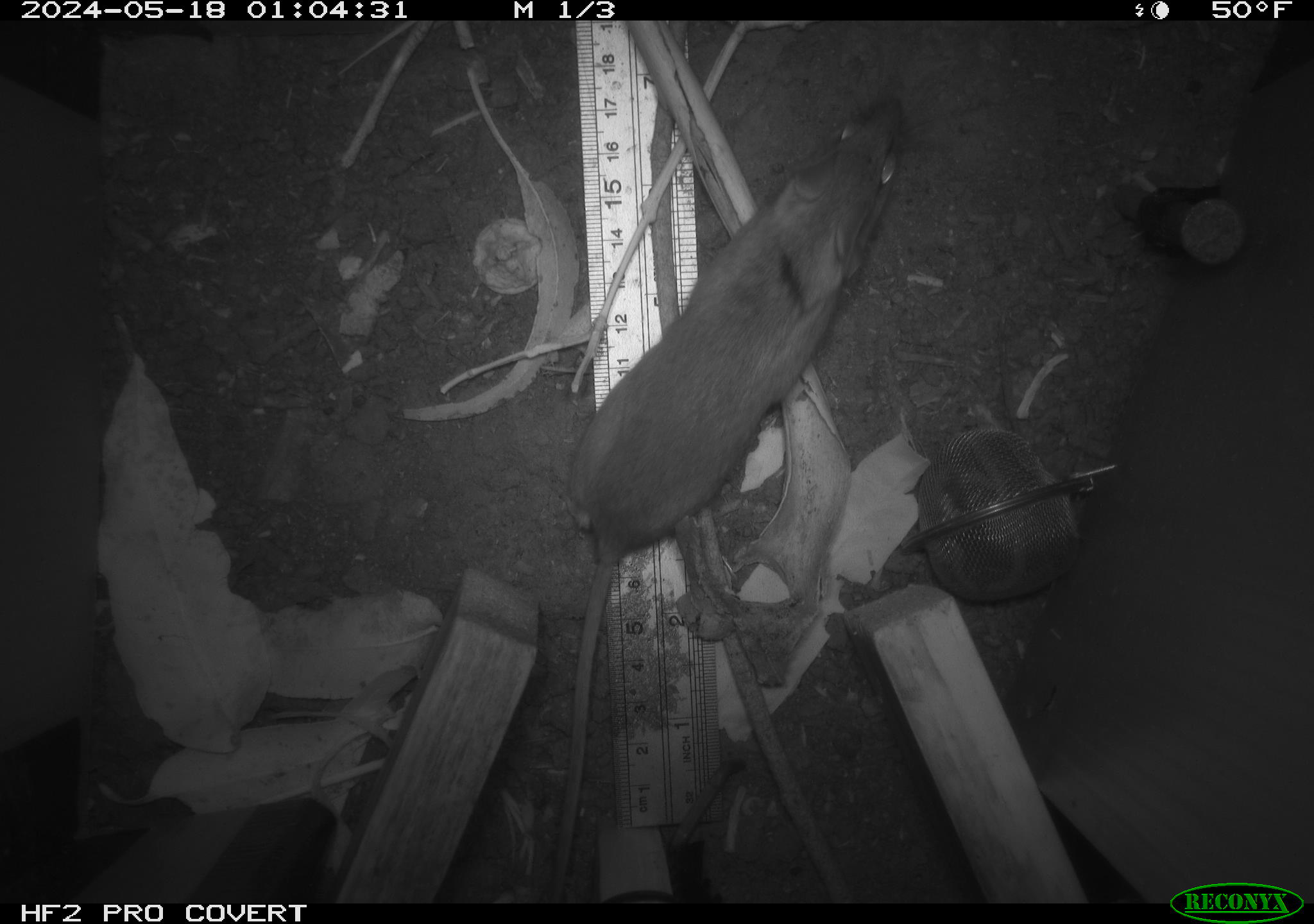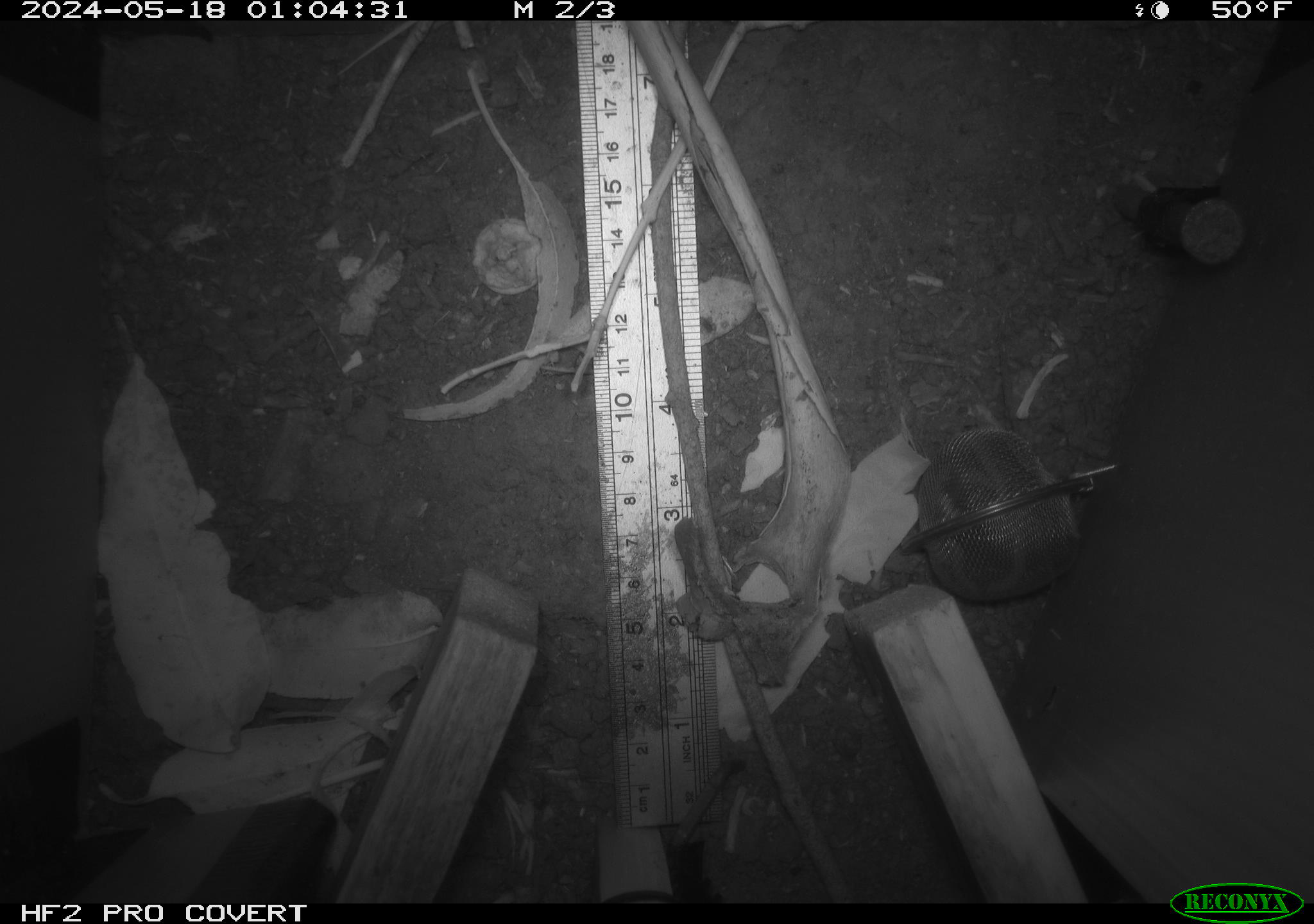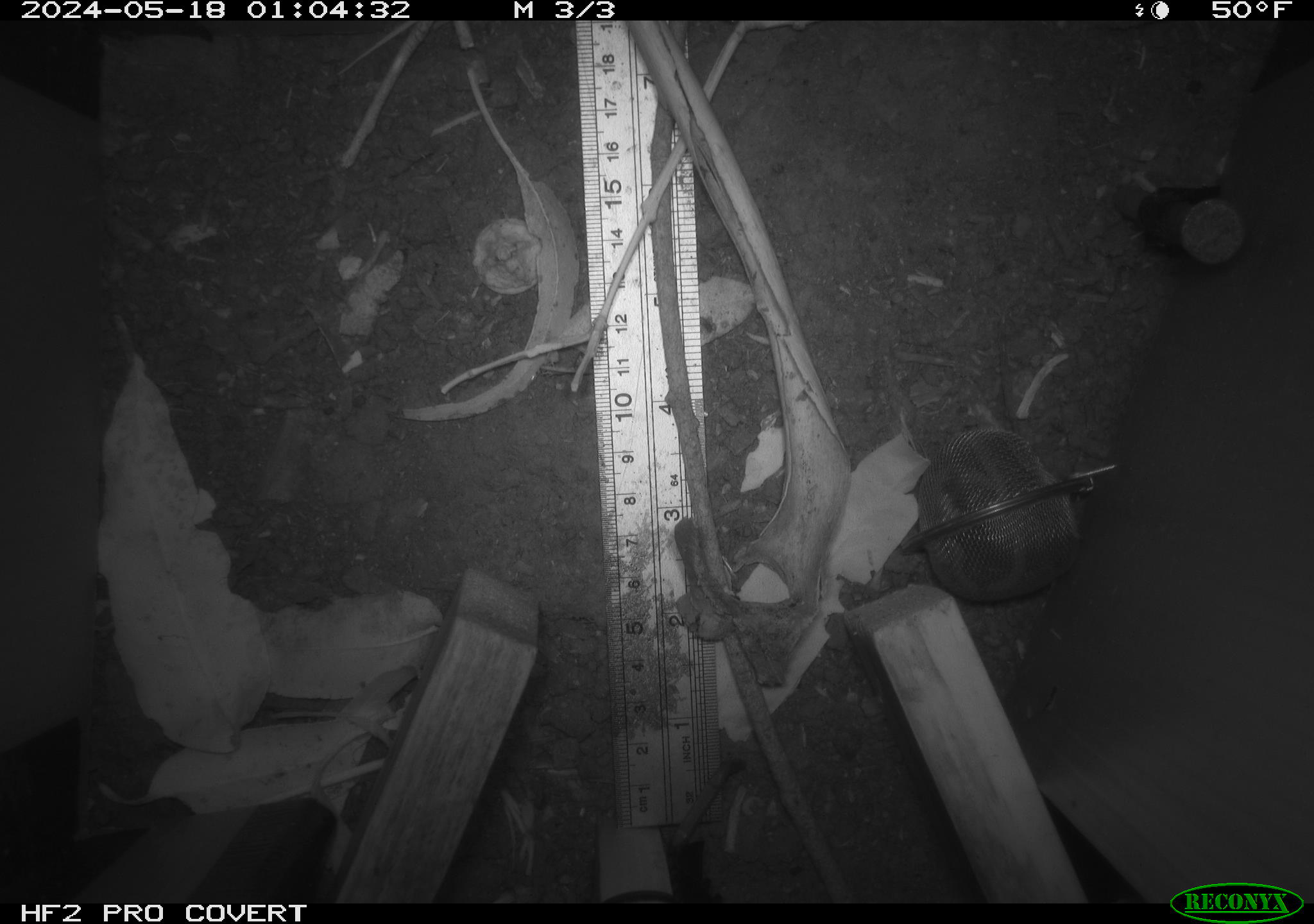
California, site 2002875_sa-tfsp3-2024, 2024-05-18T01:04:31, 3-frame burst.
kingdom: Animalia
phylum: Chordata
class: Mammalia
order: Rodentia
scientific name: Rodentia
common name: rodent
Rodent (Rodentia).